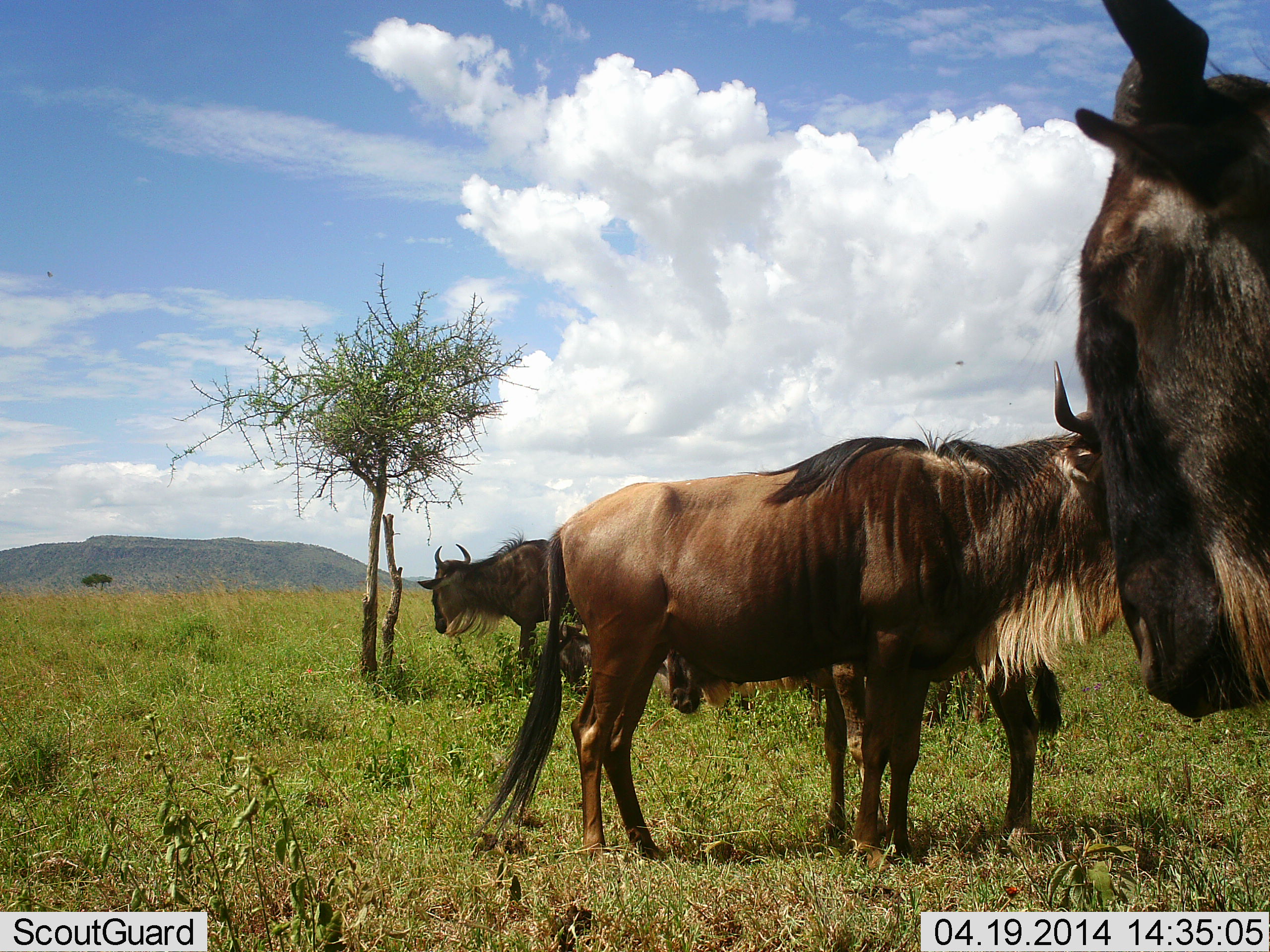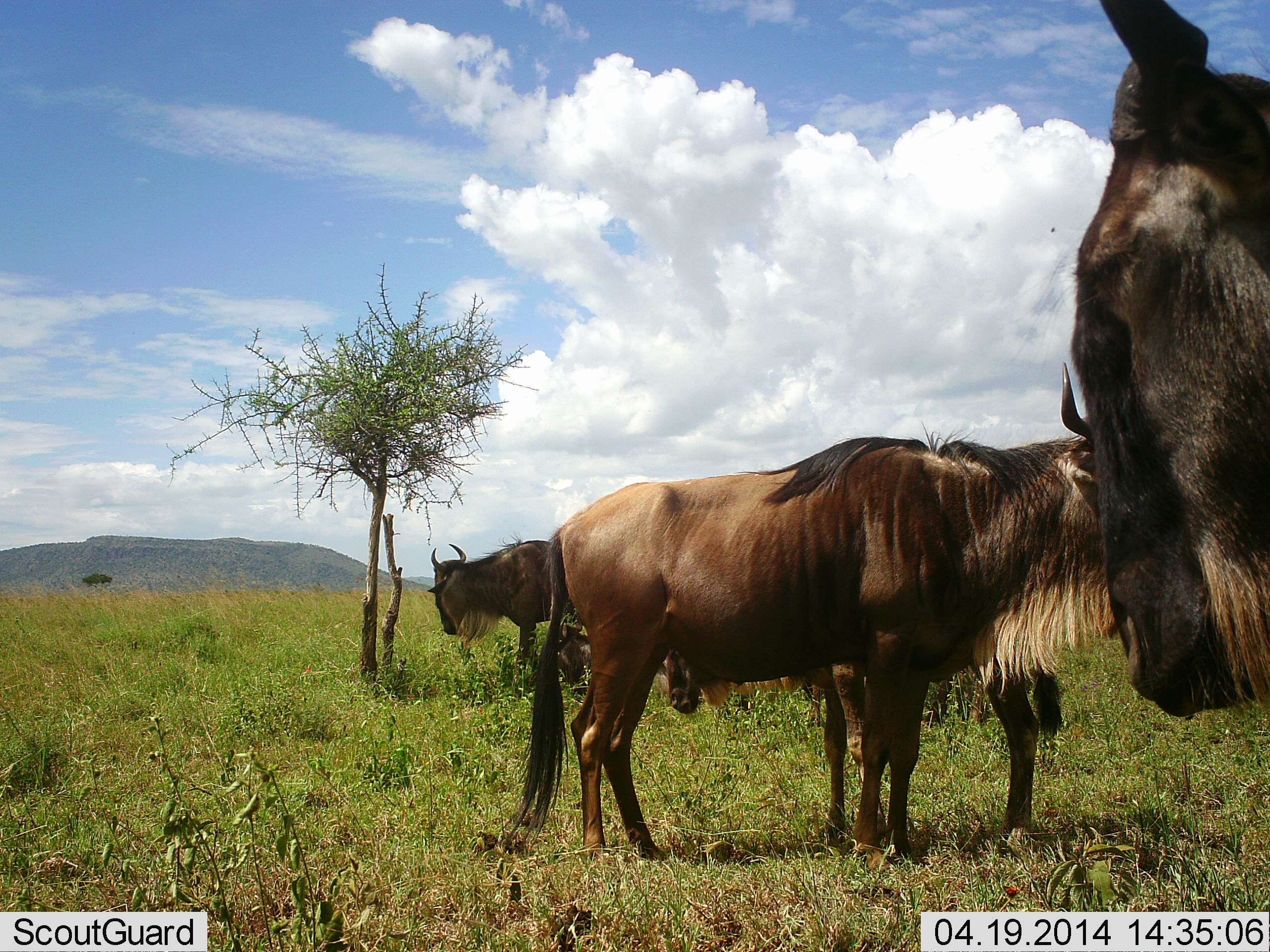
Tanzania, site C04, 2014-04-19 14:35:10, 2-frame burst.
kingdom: Animalia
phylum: Chordata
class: Mammalia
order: Artiodactyla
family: Bovidae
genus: Connochaetes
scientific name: Connochaetes taurinus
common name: blue wildebeest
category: wildebeest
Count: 4.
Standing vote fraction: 80%.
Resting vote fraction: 20%.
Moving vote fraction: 0%.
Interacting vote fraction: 0%.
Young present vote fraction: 30%.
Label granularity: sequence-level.